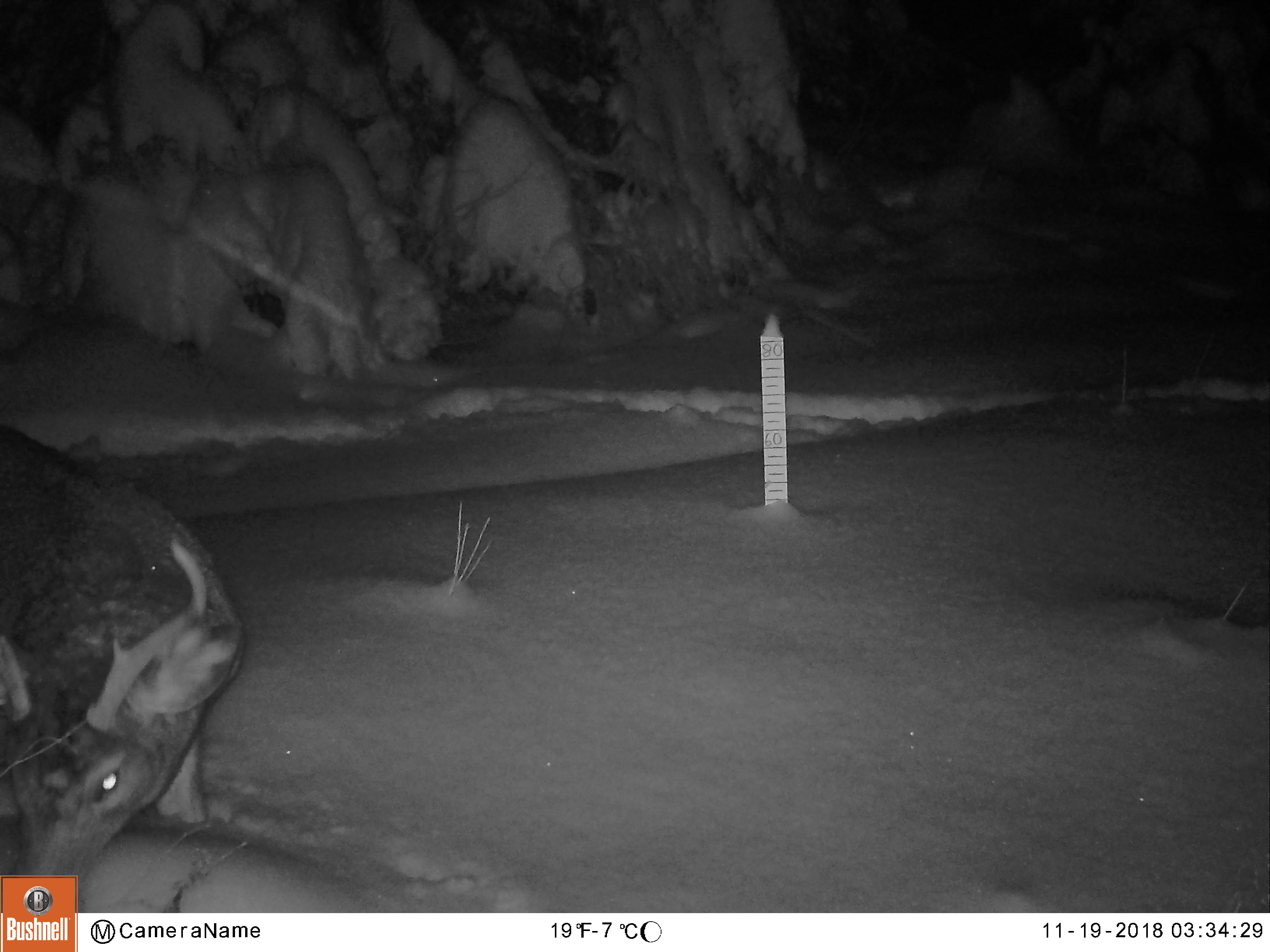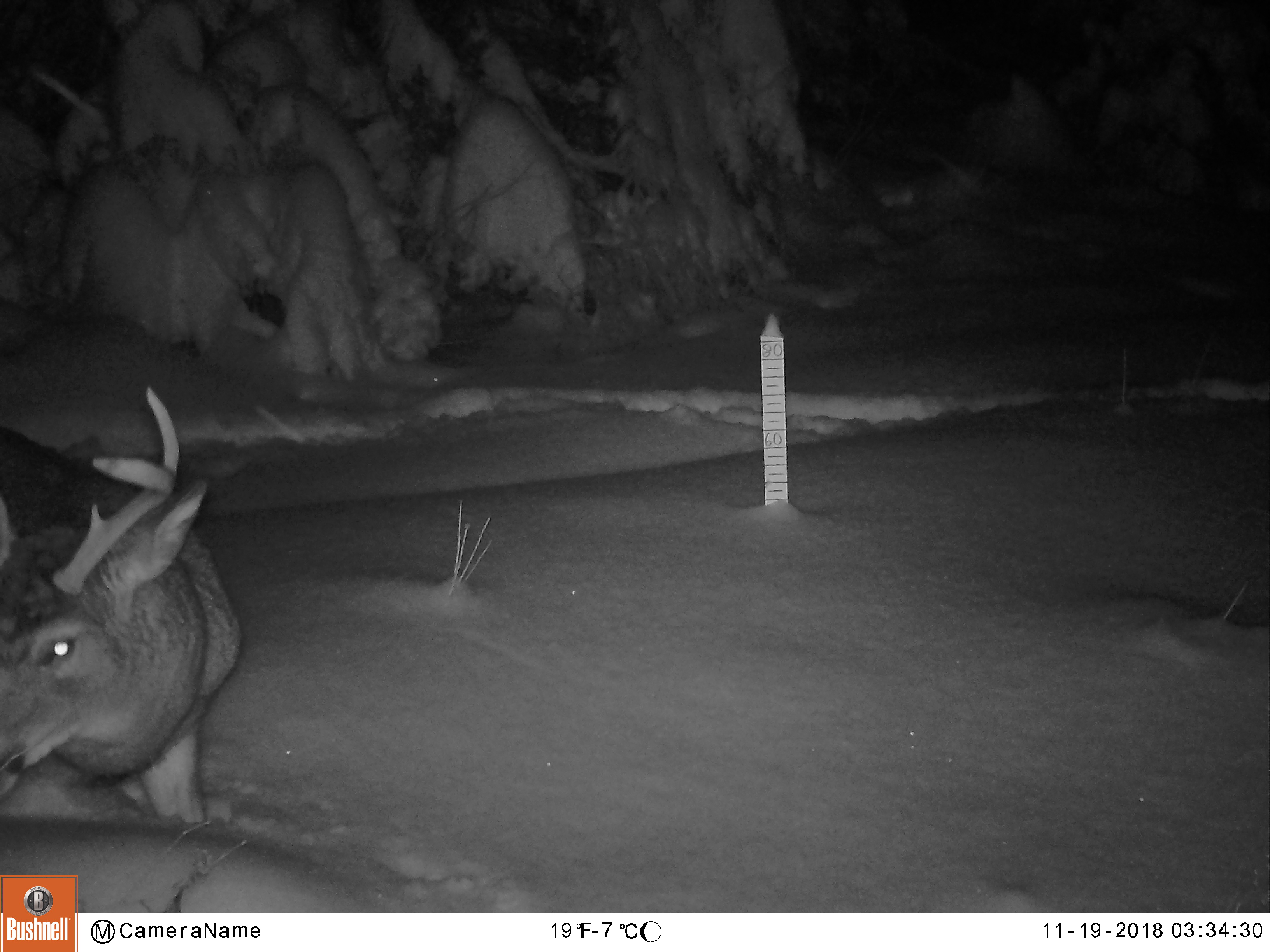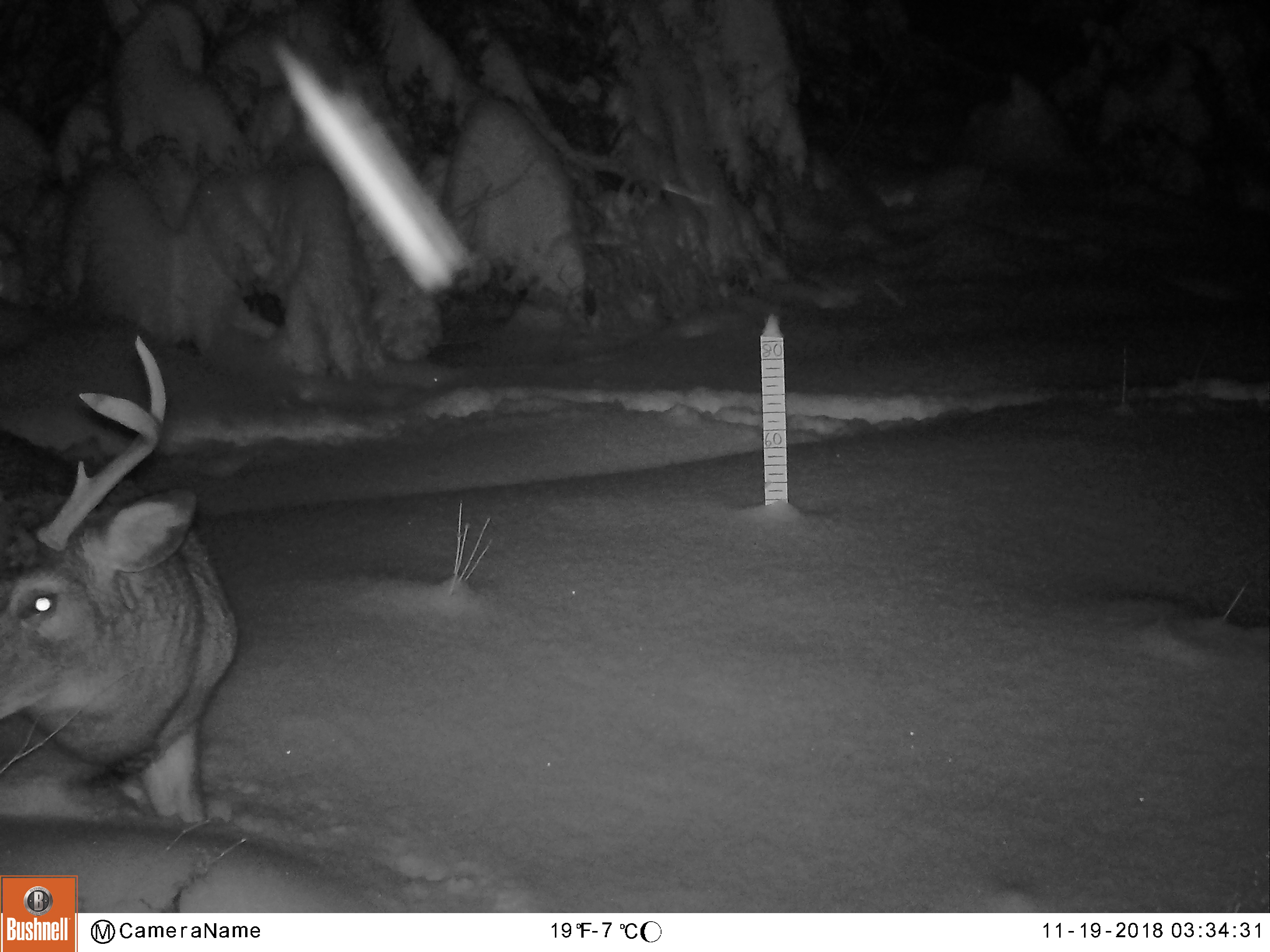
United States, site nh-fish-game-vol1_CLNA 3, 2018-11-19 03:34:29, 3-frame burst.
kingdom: Animalia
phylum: Chordata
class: Mammalia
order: Artiodactyla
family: Cervidae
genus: Odocoileus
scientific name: Odocoileus virginianus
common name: white-tailed deer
White-tailed deer (Odocoileus virginianus).